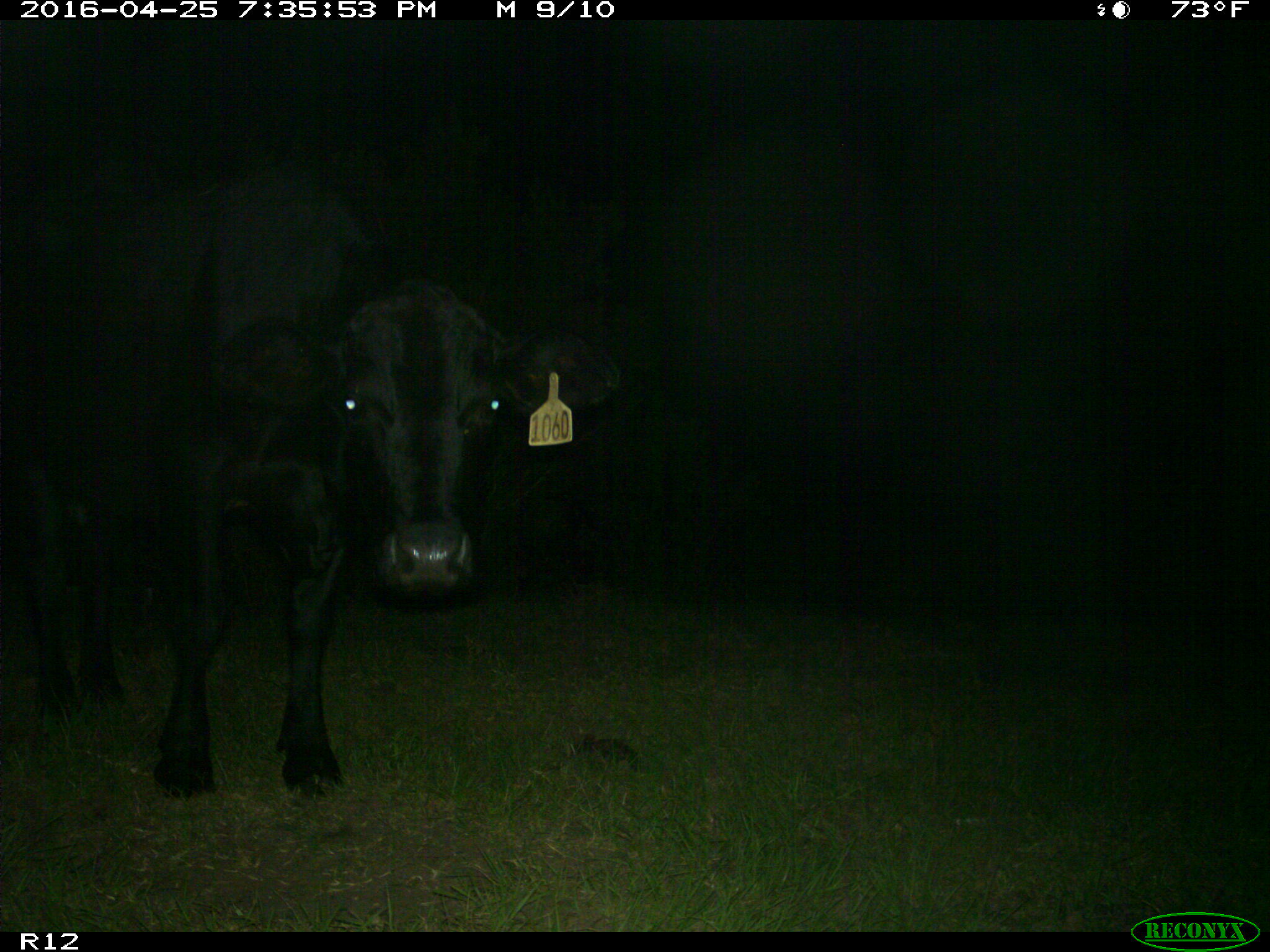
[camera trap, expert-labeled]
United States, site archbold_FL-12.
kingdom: Animalia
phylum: Chordata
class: Mammalia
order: Artiodactyla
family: Bovidae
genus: Bos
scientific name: Bos taurus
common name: domestic cow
Bos taurus (domestic cow).